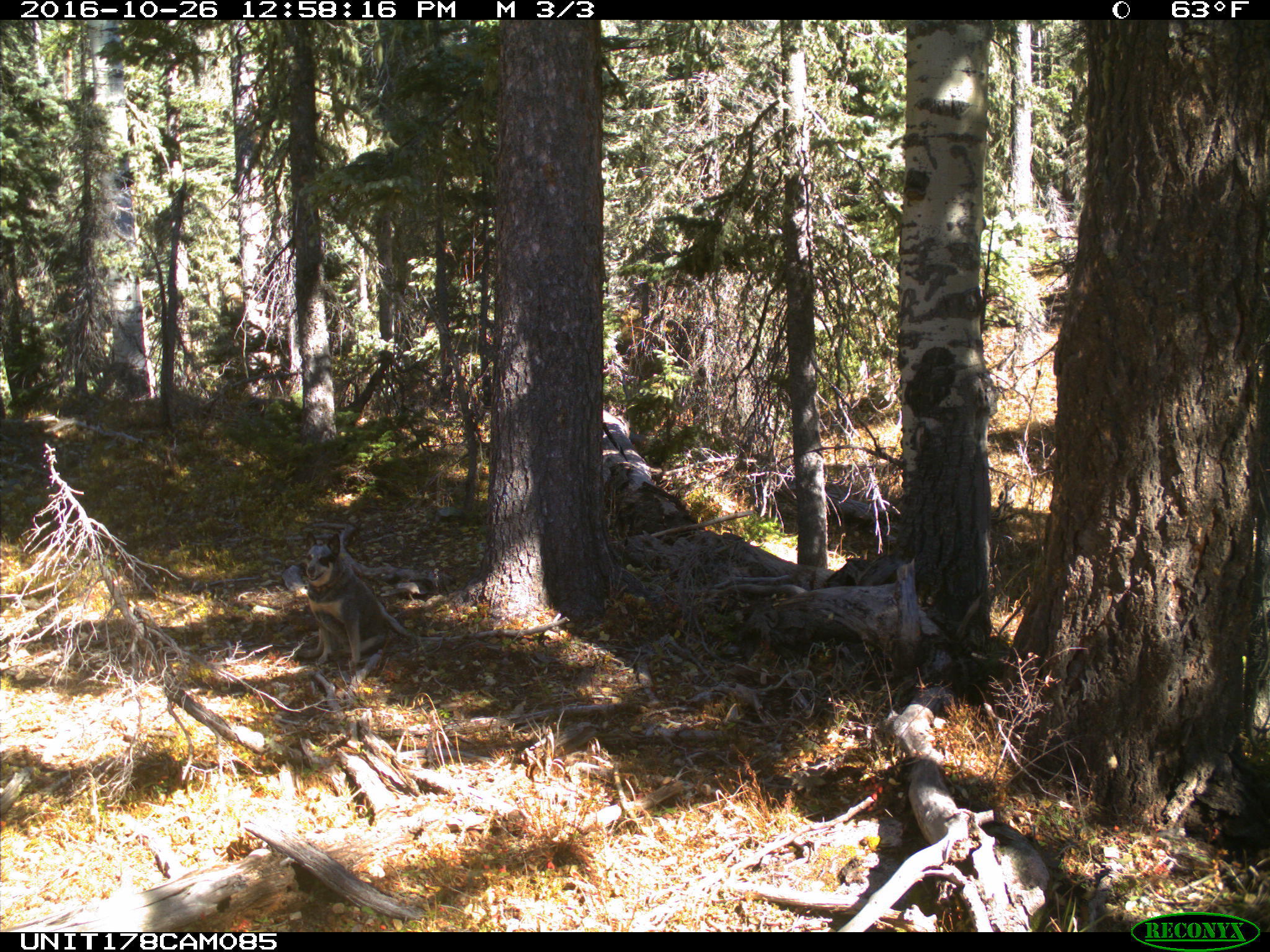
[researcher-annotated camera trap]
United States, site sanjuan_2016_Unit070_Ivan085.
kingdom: Animalia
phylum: Chordata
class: Mammalia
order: Carnivora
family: Canidae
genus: Canis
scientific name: Canis familiaris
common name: domestic dog